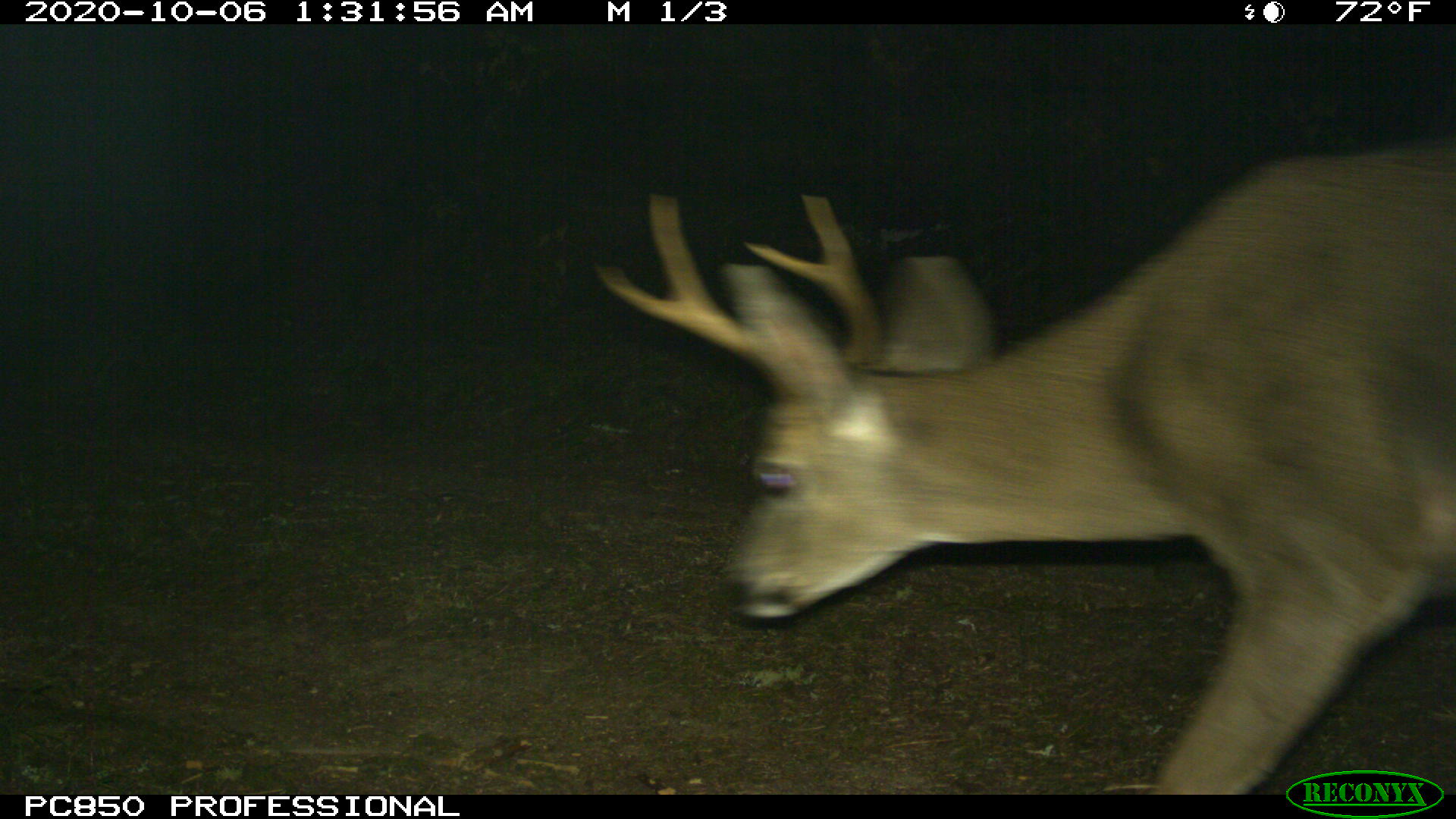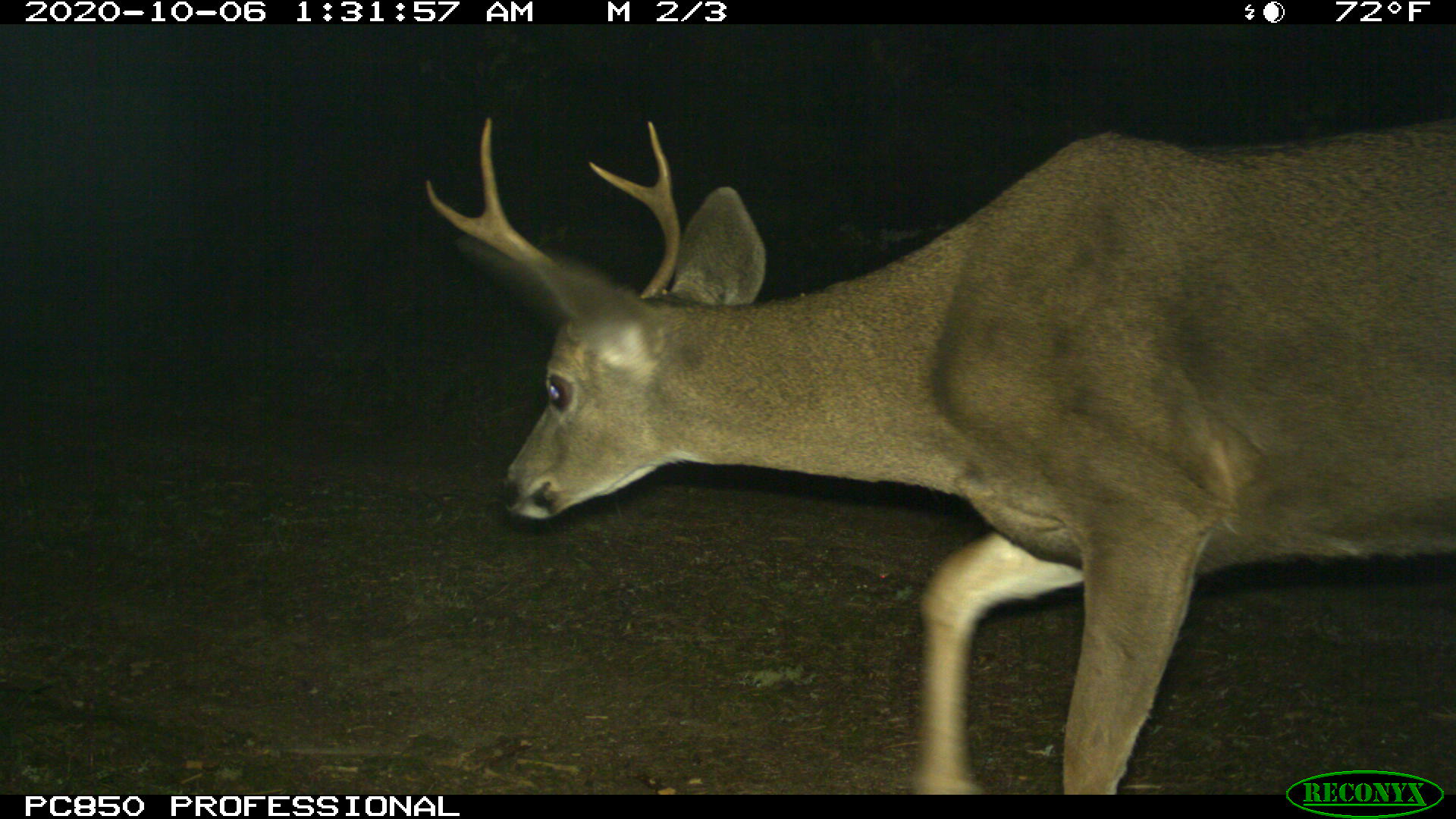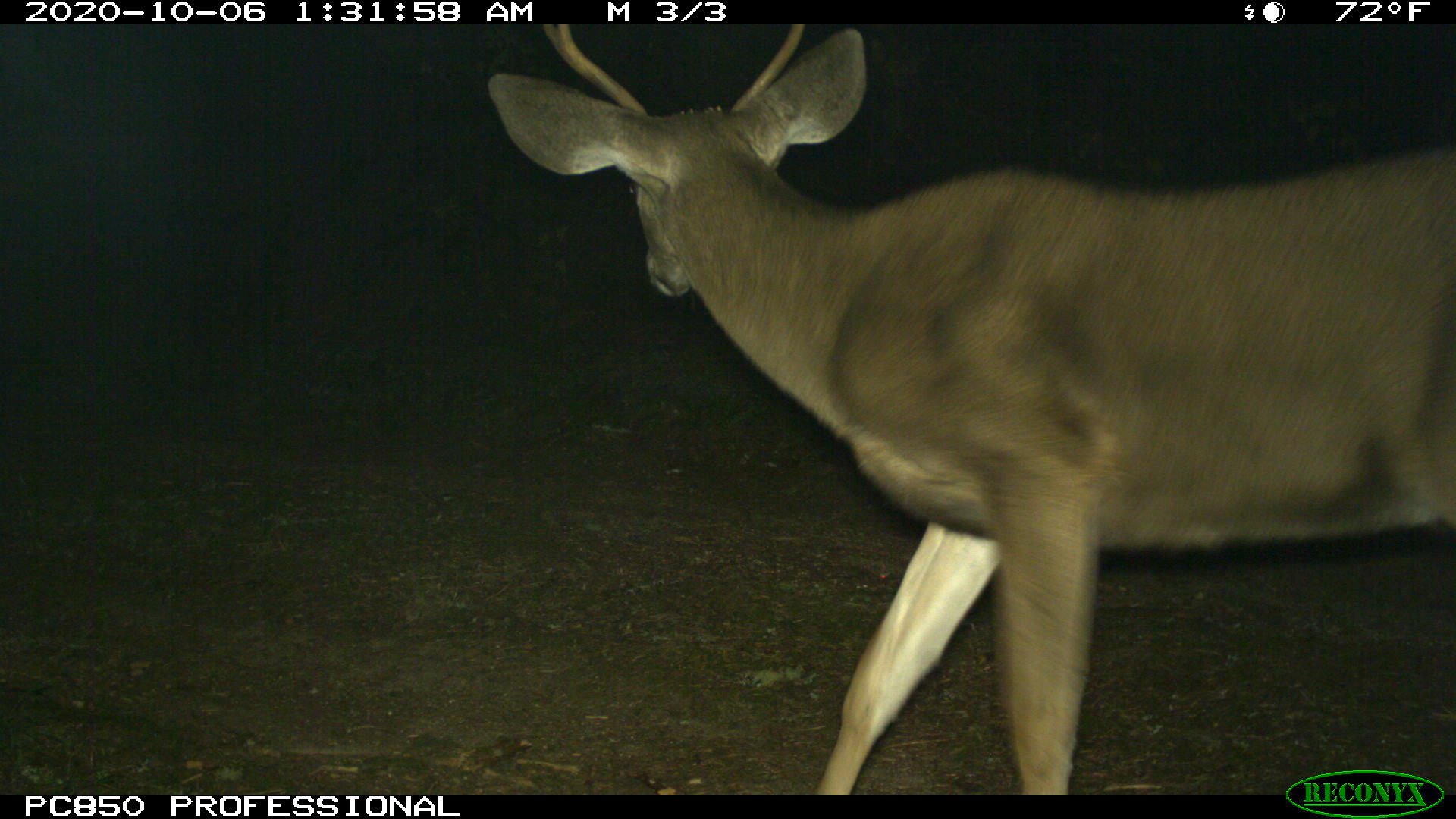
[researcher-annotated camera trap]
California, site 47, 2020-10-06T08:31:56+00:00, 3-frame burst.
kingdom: Animalia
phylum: Chordata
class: Mammalia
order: Artiodactyla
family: Cervidae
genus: Odocoileus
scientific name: Odocoileus hemionus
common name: mule deer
Mule deer (Odocoileus hemionus).